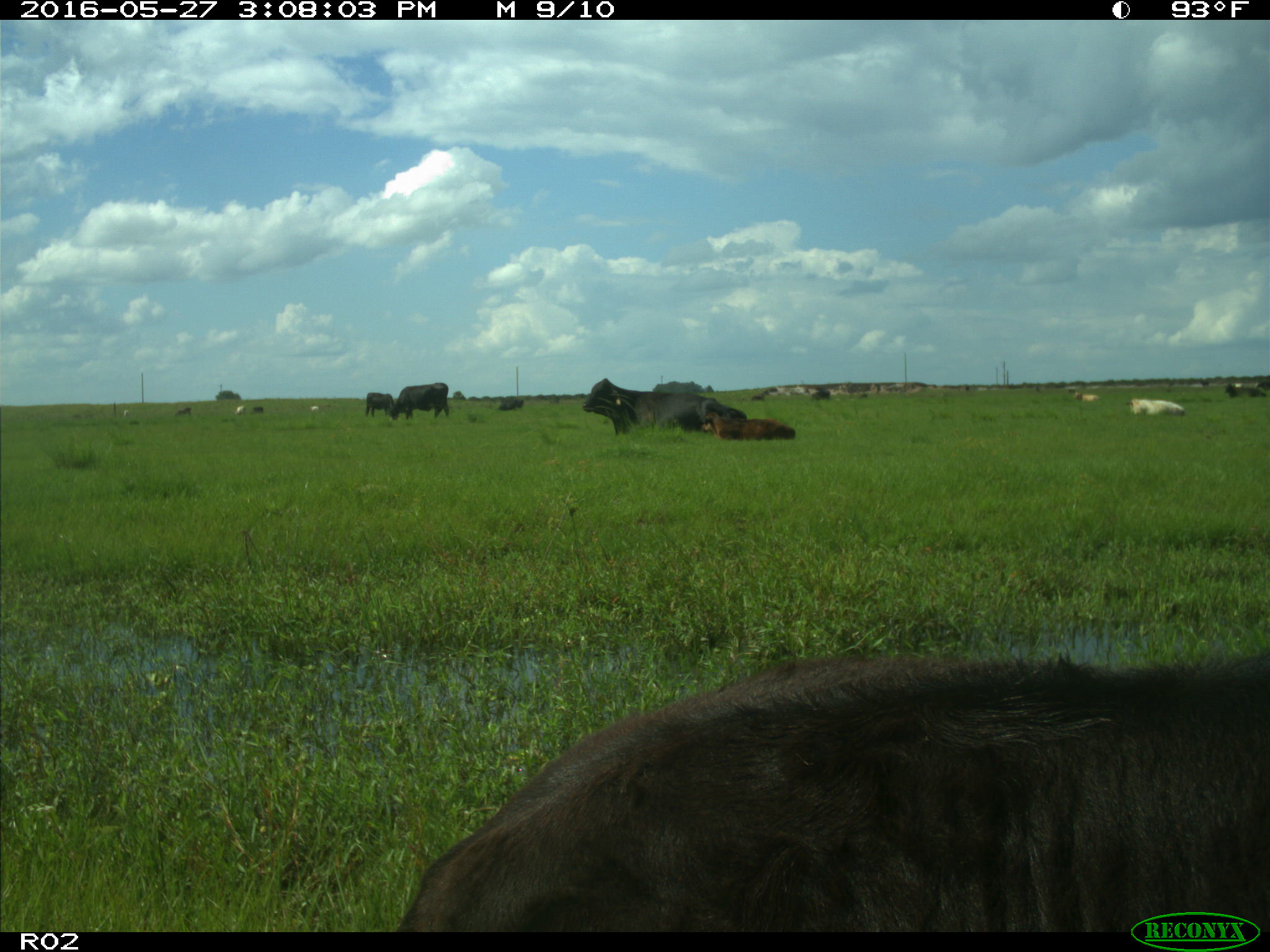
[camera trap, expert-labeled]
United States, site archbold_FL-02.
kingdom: Animalia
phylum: Chordata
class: Mammalia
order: Artiodactyla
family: Bovidae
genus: Bos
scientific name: Bos taurus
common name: domestic cow